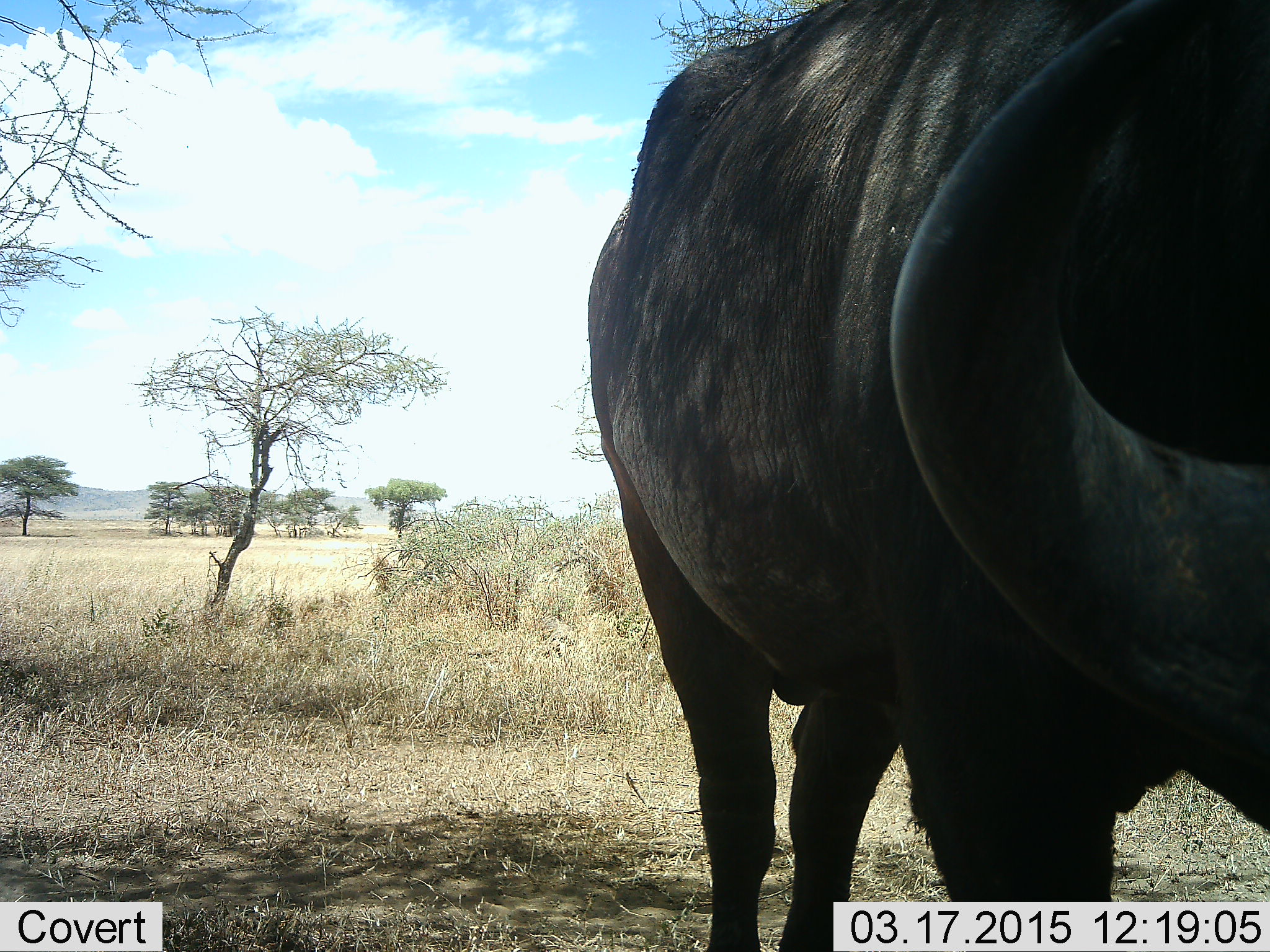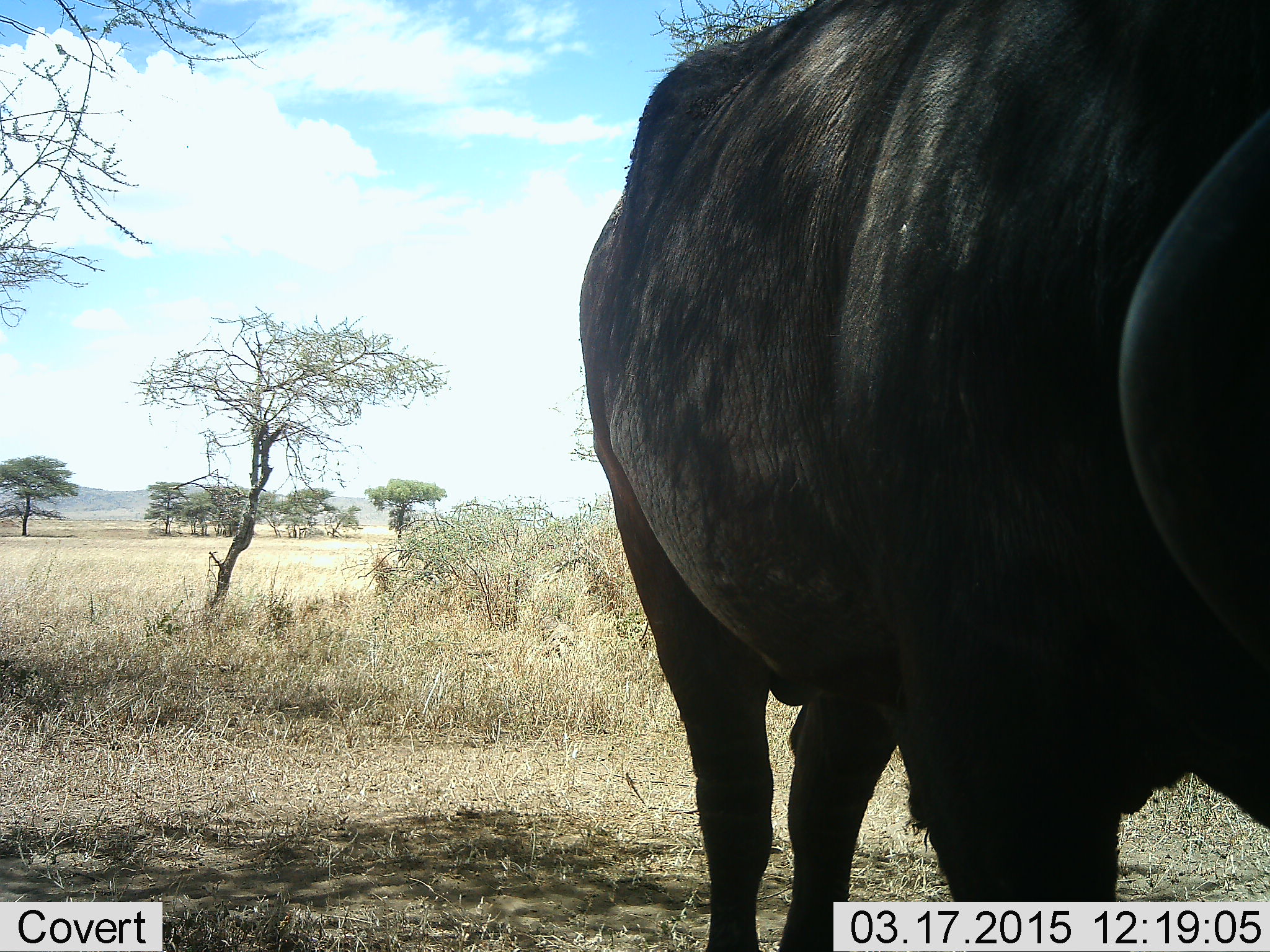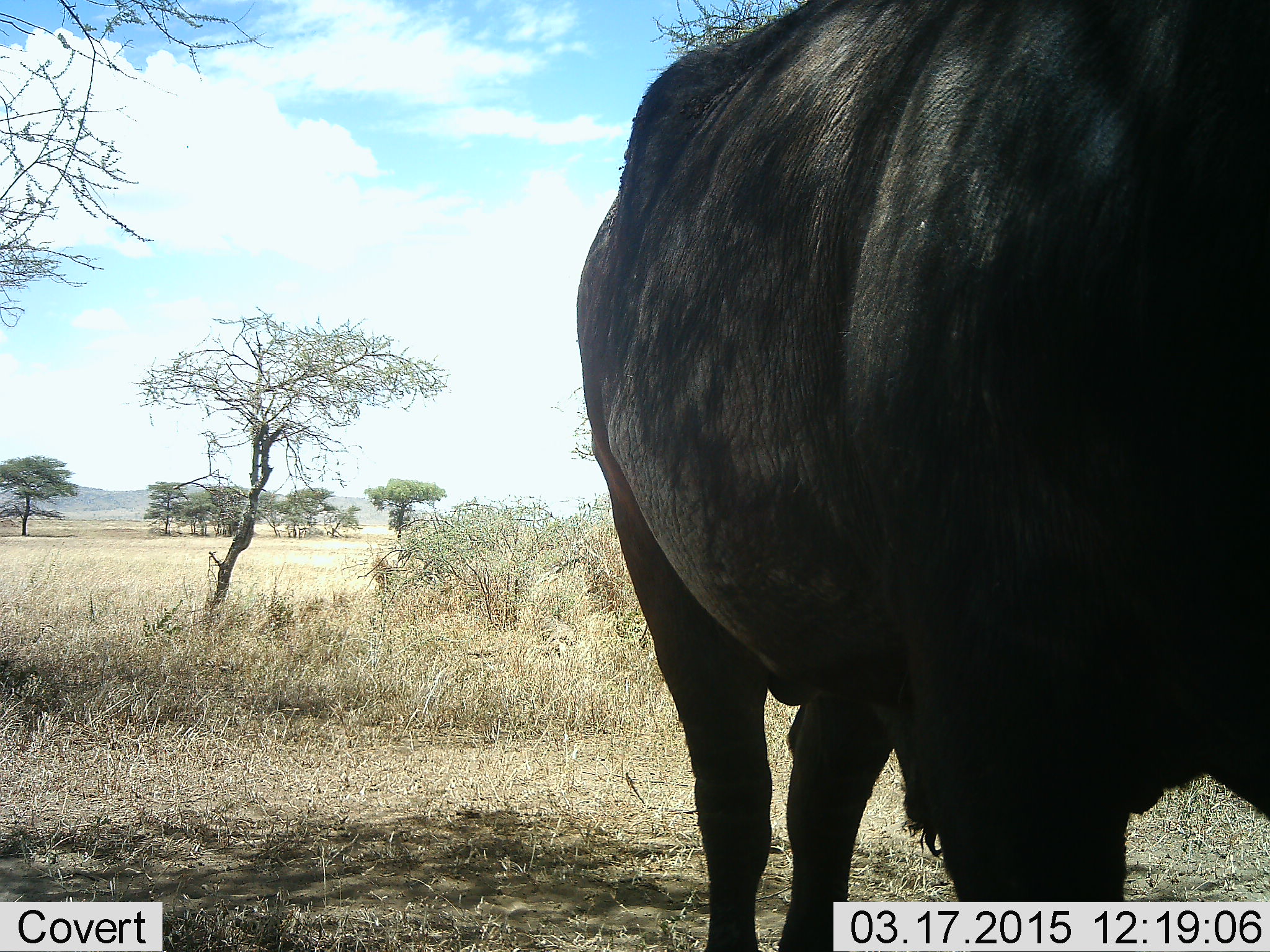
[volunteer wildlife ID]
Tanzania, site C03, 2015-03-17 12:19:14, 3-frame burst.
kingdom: Animalia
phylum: Chordata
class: Mammalia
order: Artiodactyla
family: Bovidae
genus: Syncerus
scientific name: Syncerus caffer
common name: cape buffalo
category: buffalo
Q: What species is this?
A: Buffalo (cape buffalo) (Syncerus caffer).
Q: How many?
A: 1.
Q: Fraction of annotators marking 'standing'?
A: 80%.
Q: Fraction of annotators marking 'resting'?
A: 0%.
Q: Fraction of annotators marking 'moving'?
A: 10%.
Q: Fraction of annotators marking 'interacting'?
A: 0%.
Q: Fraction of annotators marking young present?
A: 0%.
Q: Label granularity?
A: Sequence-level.